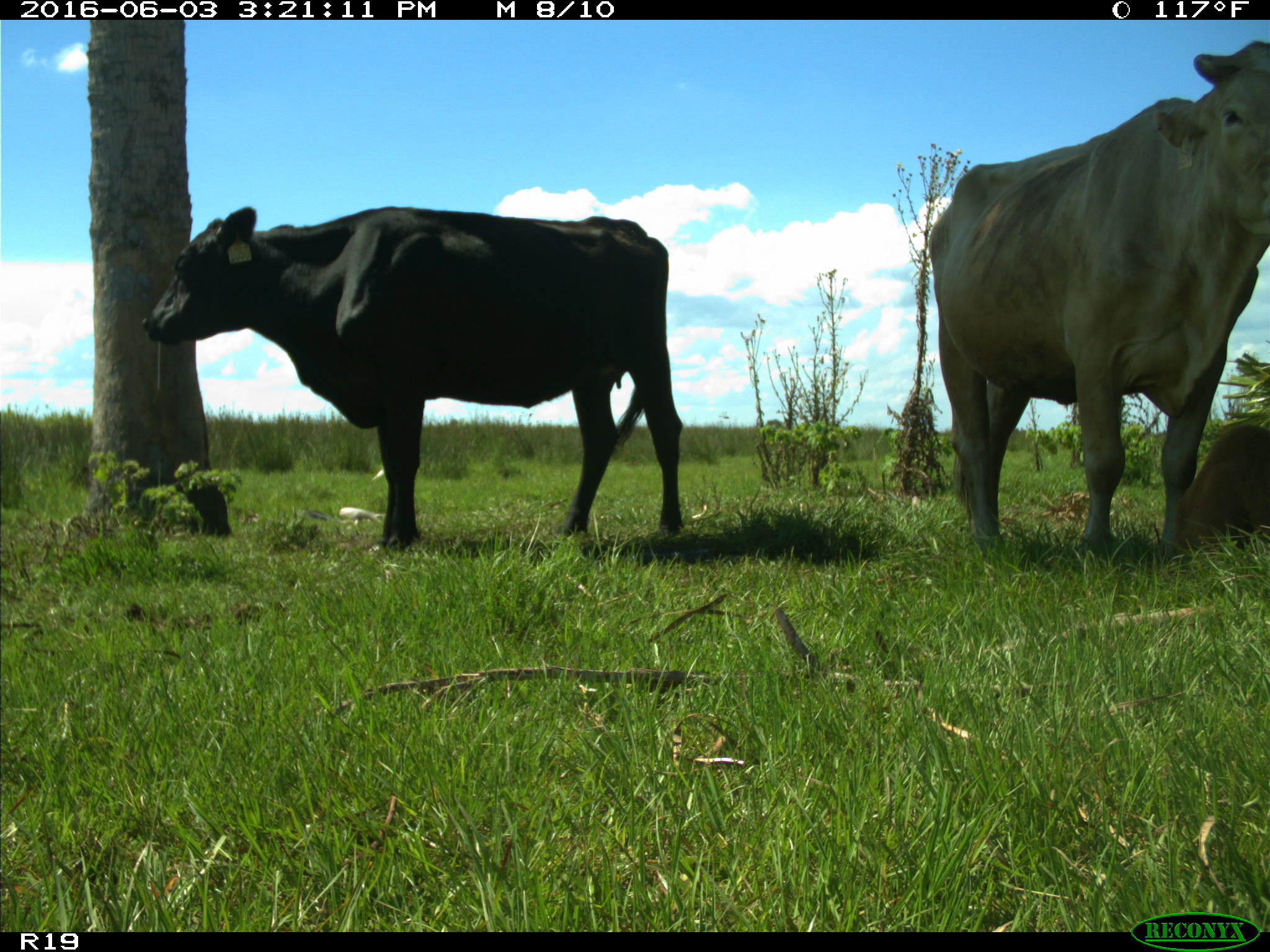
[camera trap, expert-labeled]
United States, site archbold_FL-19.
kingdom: Animalia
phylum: Chordata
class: Mammalia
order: Artiodactyla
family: Bovidae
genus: Bos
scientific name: Bos taurus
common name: domestic cow